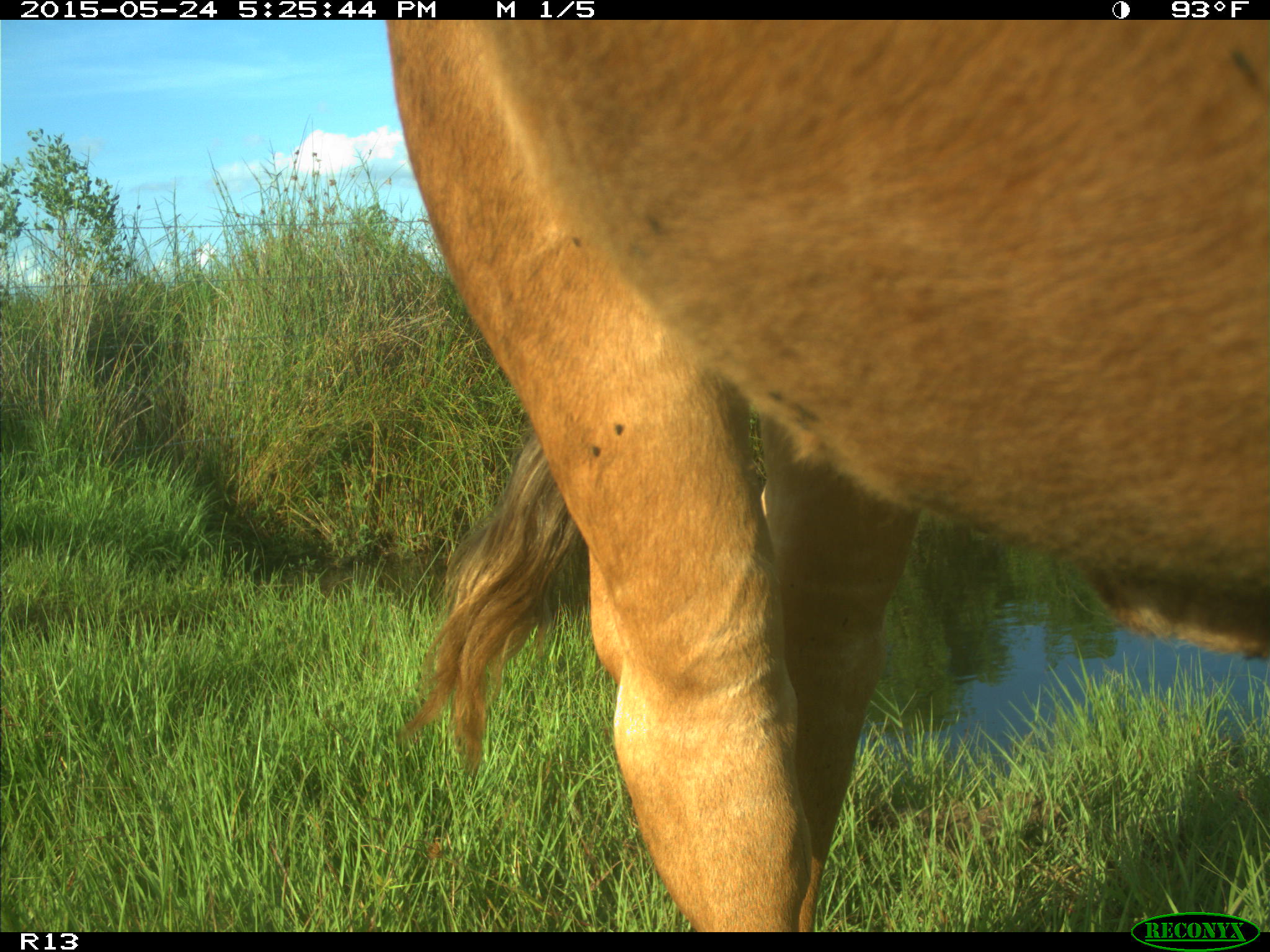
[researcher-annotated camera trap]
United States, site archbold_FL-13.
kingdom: Animalia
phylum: Chordata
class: Mammalia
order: Artiodactyla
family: Bovidae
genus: Bos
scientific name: Bos taurus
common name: domestic cow